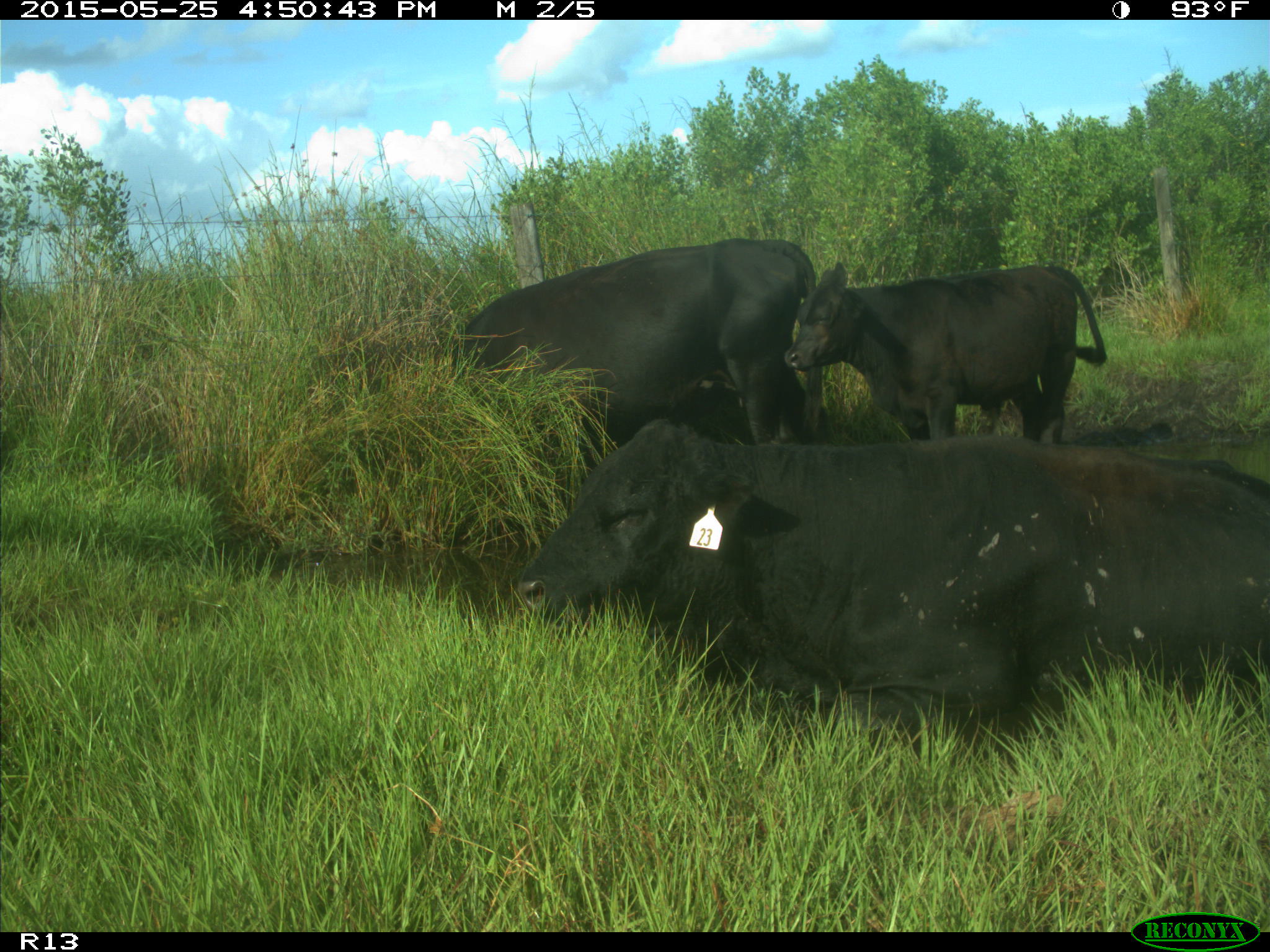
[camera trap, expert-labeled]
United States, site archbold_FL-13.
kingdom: Animalia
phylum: Chordata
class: Mammalia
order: Artiodactyla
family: Bovidae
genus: Bos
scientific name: Bos taurus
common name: domestic cow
Bos taurus (domestic cow).